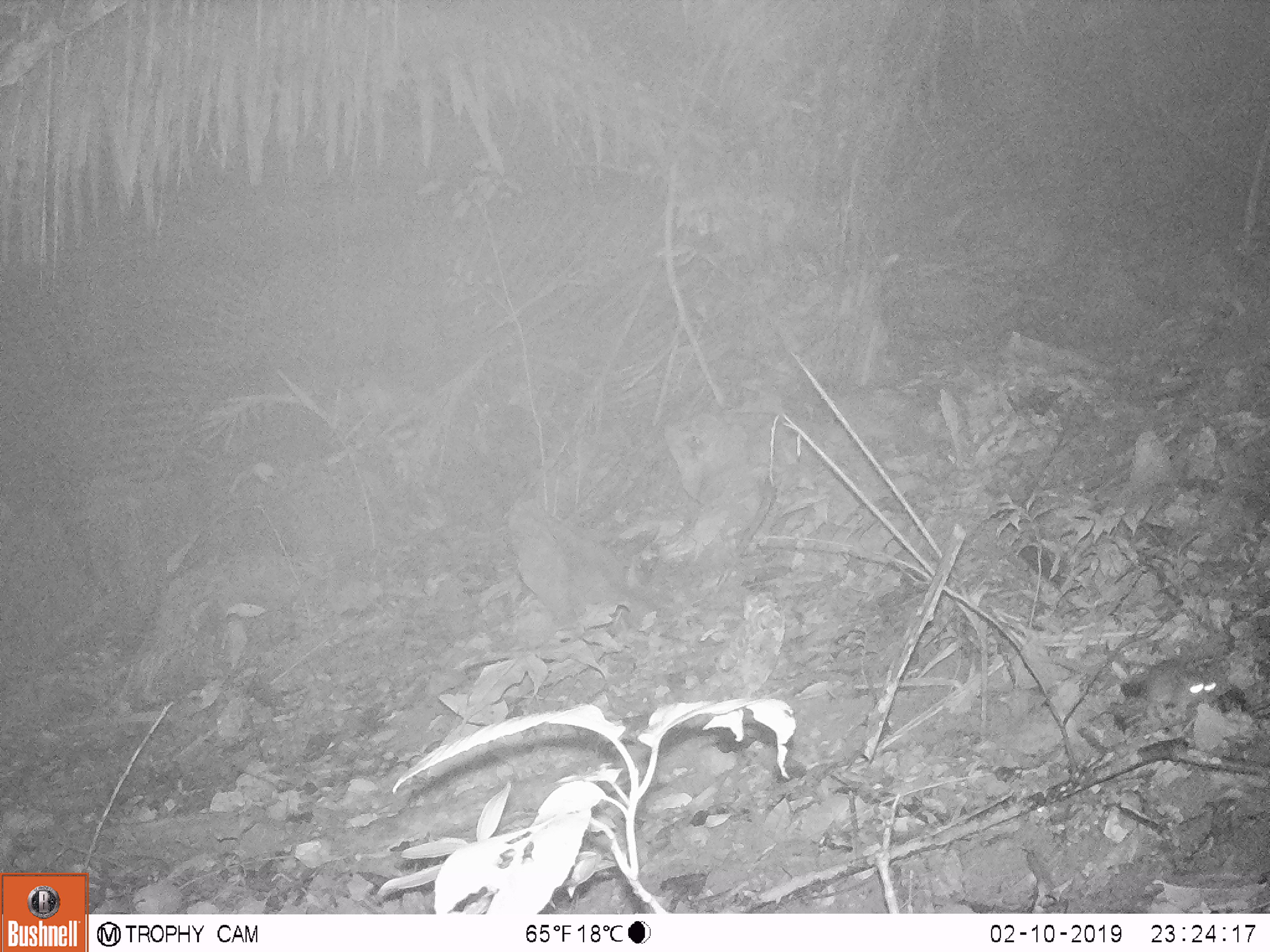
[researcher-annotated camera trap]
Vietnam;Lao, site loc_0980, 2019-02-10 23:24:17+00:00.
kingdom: Animalia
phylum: Chordata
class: Mammalia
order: Rodentia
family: Muridae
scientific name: Muridae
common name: old-world mice and rats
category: unidentified murid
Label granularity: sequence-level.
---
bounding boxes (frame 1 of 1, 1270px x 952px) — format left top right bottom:
unidentified murid: 1135 658 1223 722